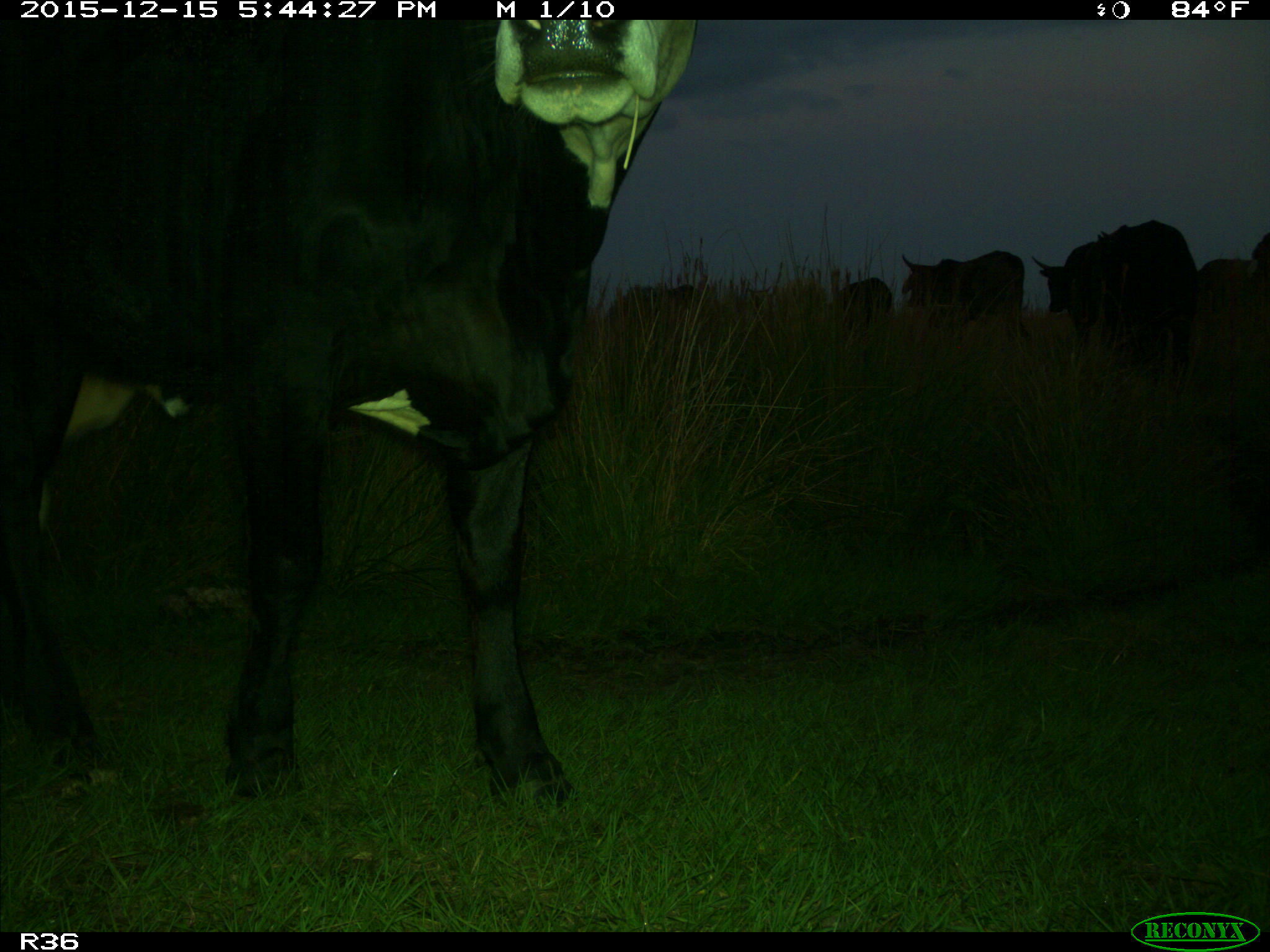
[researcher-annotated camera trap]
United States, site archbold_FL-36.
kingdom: Animalia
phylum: Chordata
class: Mammalia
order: Artiodactyla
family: Bovidae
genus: Bos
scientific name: Bos taurus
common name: domestic cow